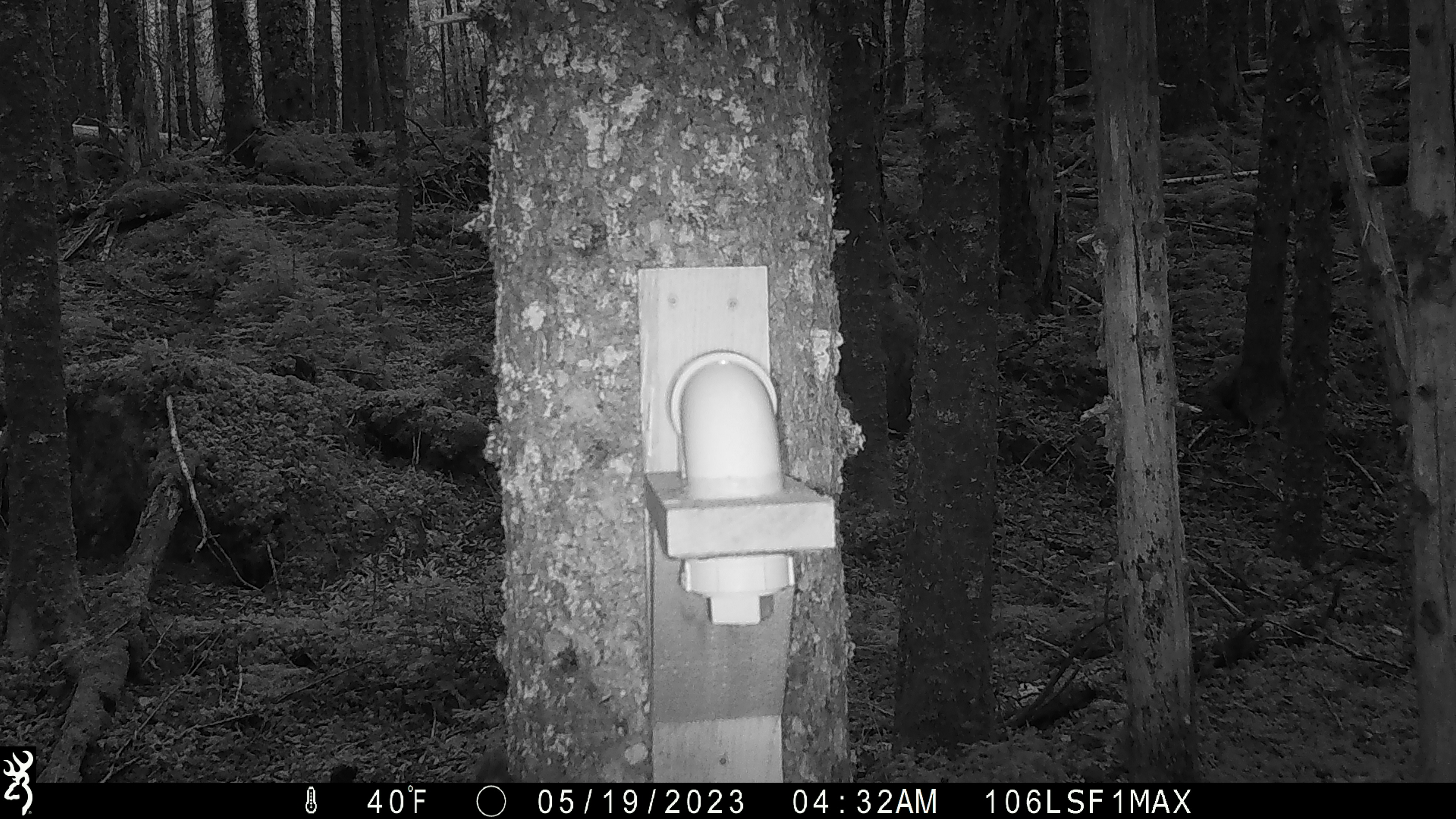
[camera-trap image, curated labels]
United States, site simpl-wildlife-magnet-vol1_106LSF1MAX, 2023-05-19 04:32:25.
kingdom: Animalia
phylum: Chordata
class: Mammalia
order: Rodentia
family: Sciuridae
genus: Tamiasciurus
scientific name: Tamiasciurus hudsonicus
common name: red squirrel